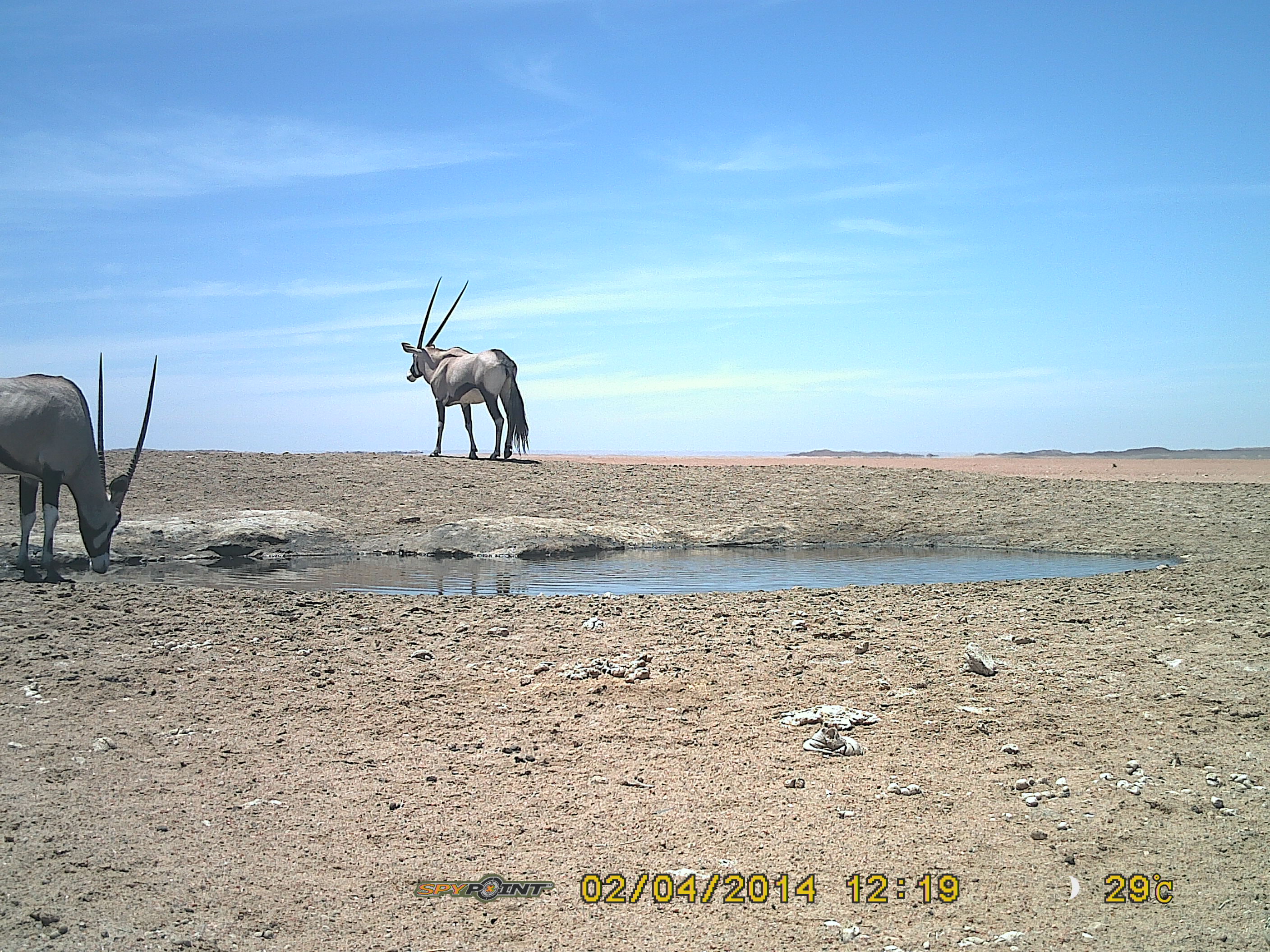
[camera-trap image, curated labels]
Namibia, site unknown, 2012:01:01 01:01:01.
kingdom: Animalia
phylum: Chordata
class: Mammalia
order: Artiodactyla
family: Bovidae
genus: Oryx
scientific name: Oryx gazella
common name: gemsbok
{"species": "Oryx gazella (gemsbok)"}